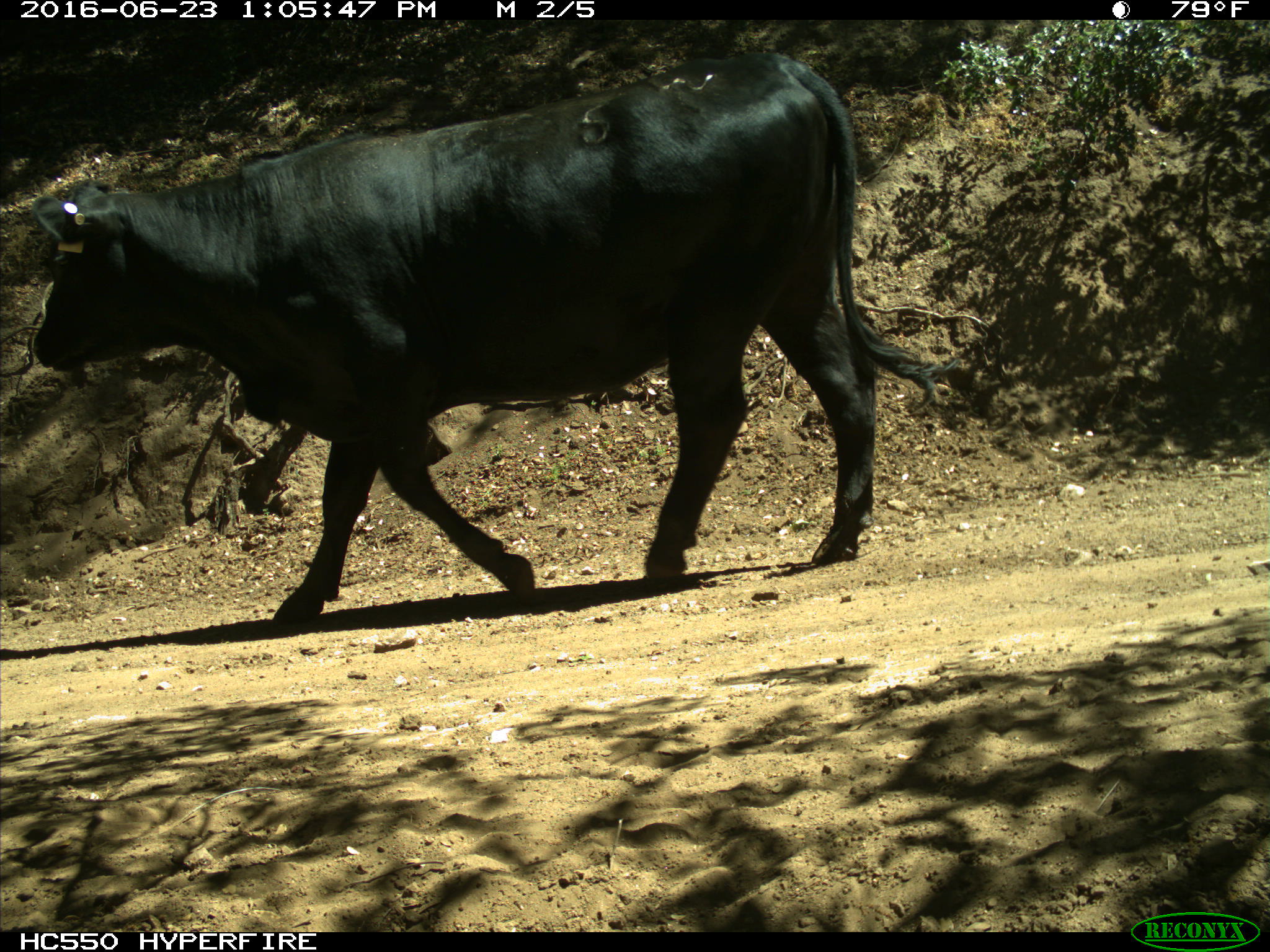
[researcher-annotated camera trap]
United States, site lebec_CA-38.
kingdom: Animalia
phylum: Chordata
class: Mammalia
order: Artiodactyla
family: Bovidae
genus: Bos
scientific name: Bos taurus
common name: domestic cow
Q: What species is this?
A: Bos taurus (domestic cow).